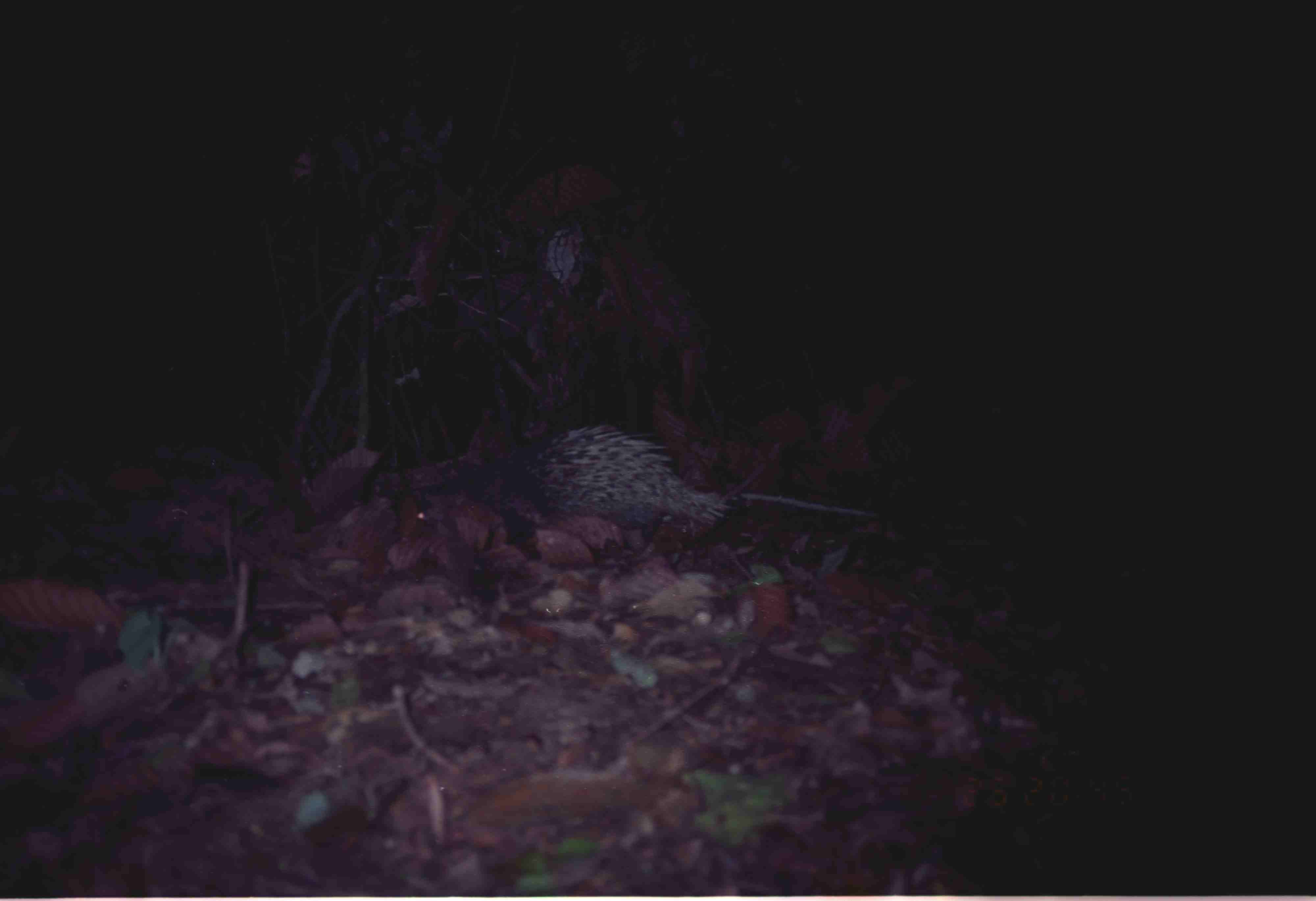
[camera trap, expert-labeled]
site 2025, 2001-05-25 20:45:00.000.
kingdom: Animalia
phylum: Chordata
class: Mammalia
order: Rodentia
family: Hystricidae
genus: Hystrix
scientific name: Hystrix brachyura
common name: east asian porcupine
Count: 1.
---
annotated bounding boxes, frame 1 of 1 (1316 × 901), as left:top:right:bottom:
hystrix brachyura: 399:422:882:538